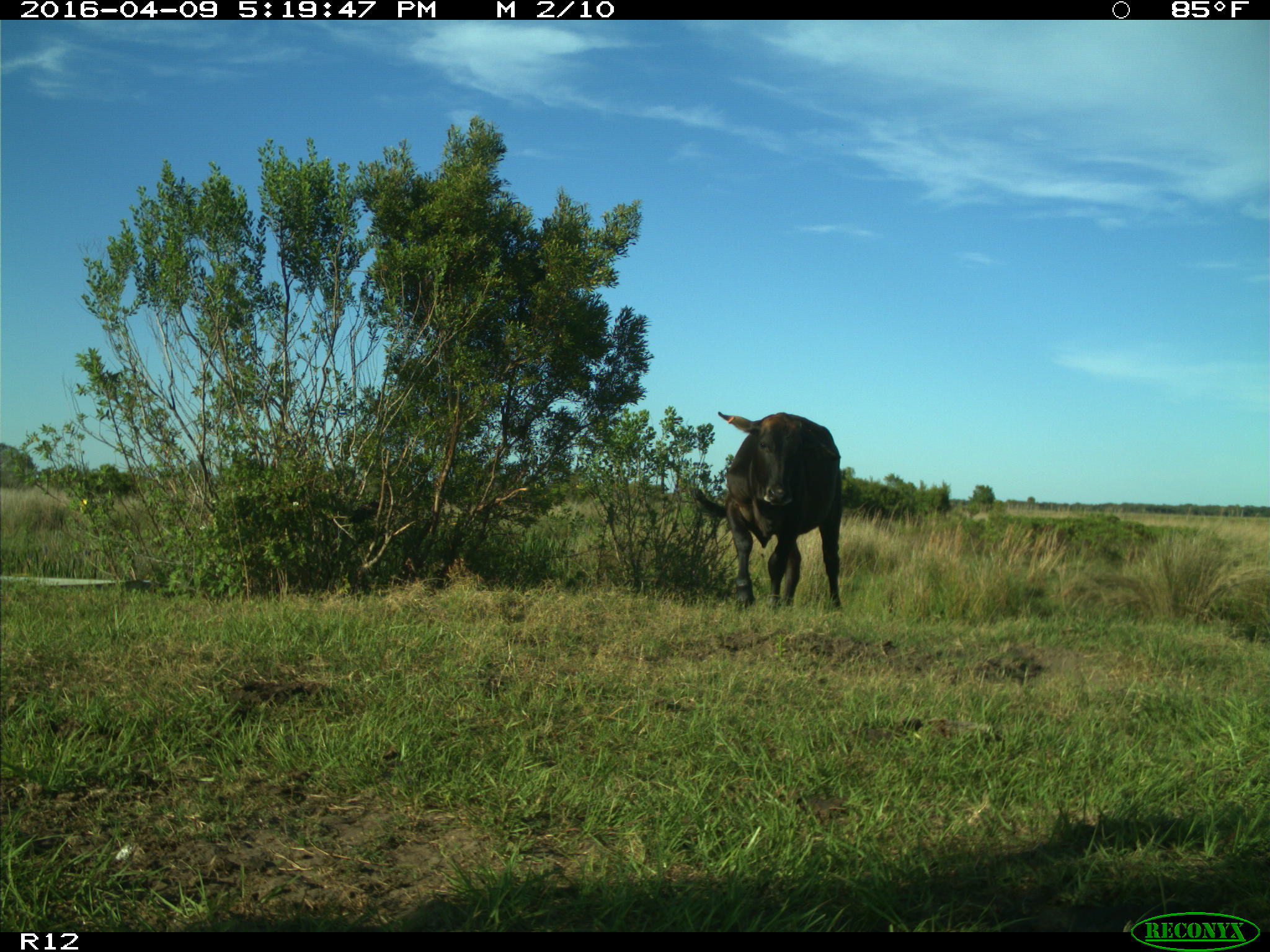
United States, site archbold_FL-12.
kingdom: Animalia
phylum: Chordata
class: Mammalia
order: Artiodactyla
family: Bovidae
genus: Bos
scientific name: Bos taurus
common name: domestic cow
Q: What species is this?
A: Bos taurus (domestic cow).